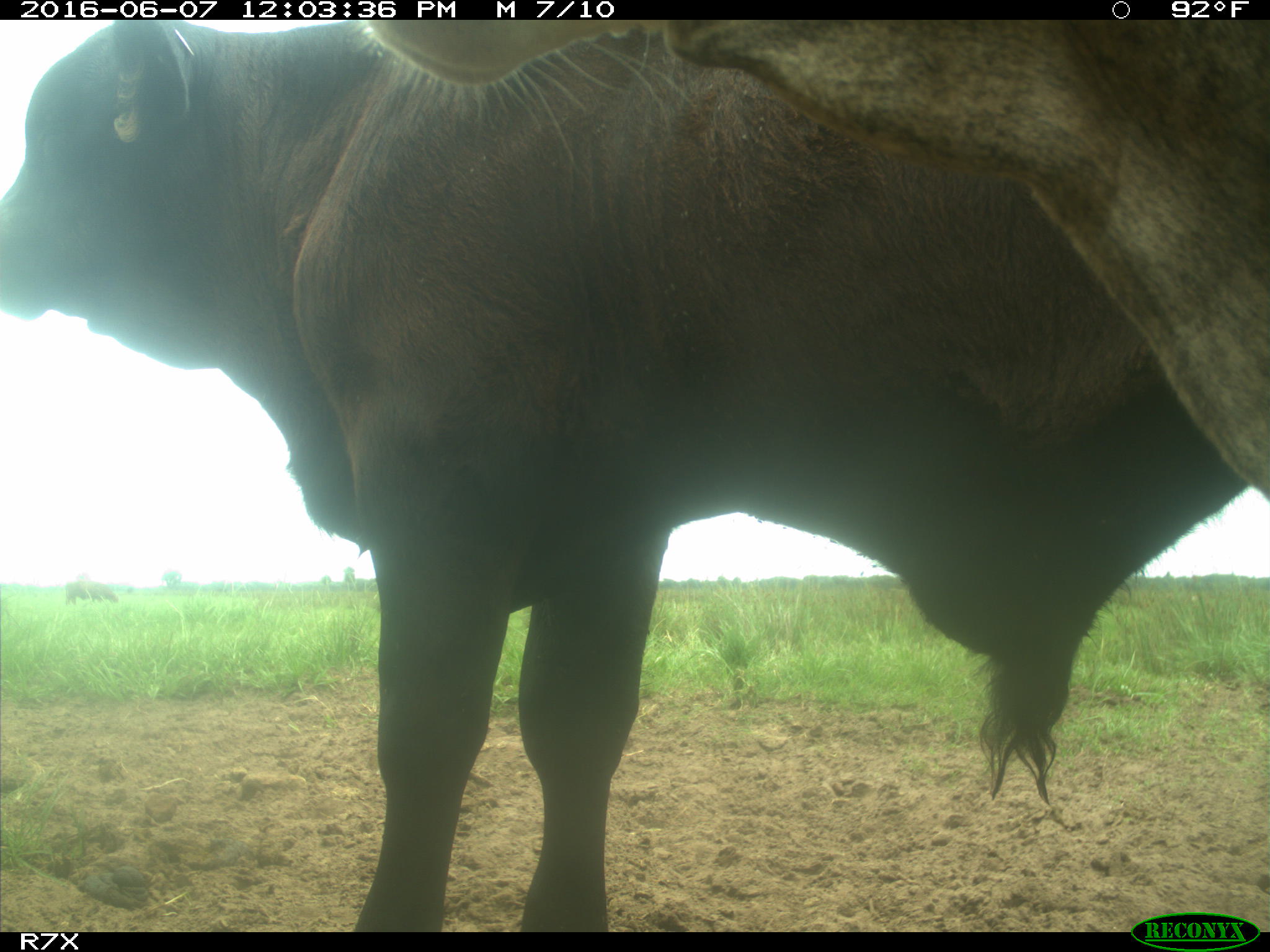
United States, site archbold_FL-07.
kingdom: Animalia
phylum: Chordata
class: Mammalia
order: Artiodactyla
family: Bovidae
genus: Bos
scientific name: Bos taurus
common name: domestic cow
Bos taurus (domestic cow).